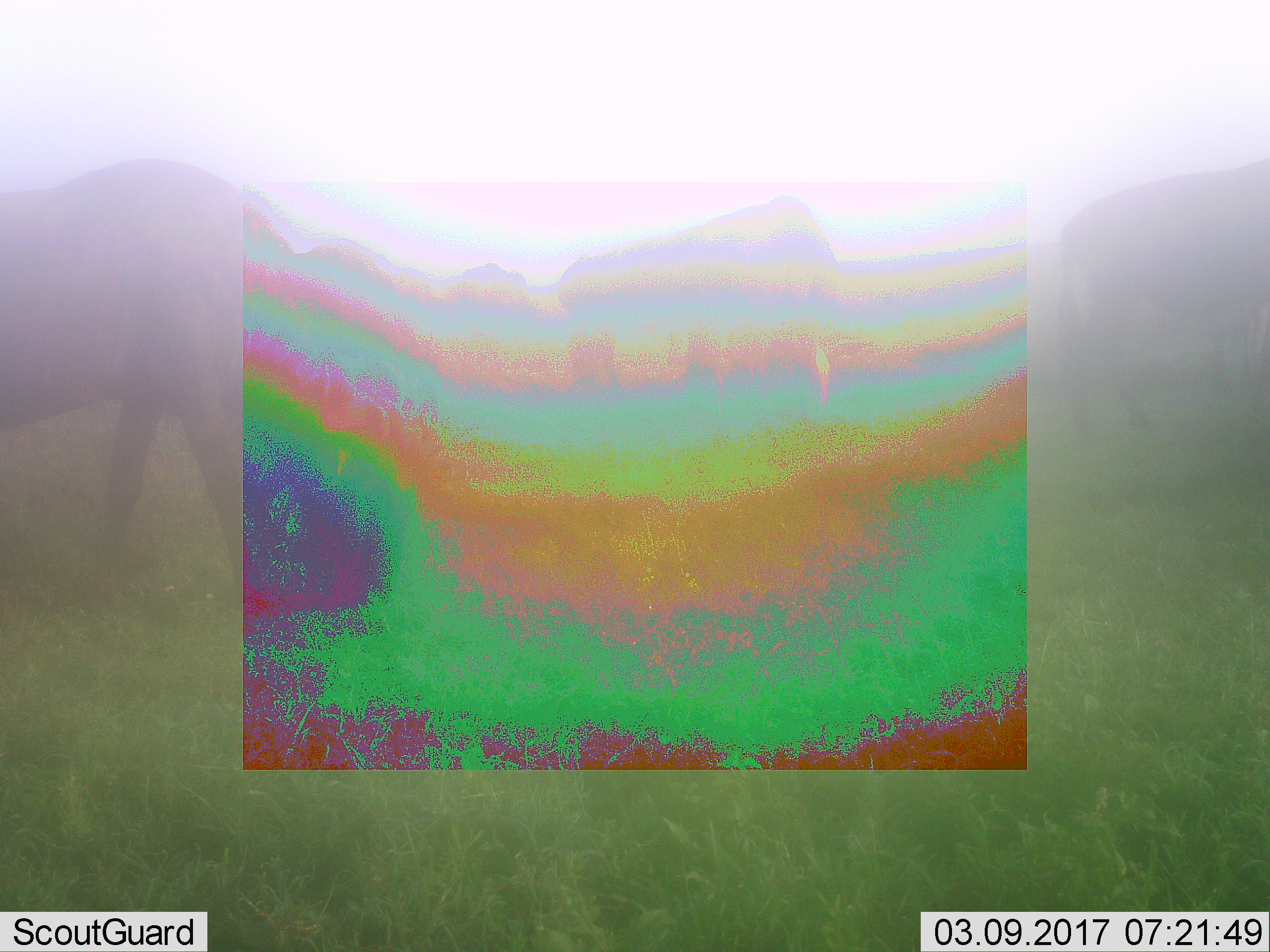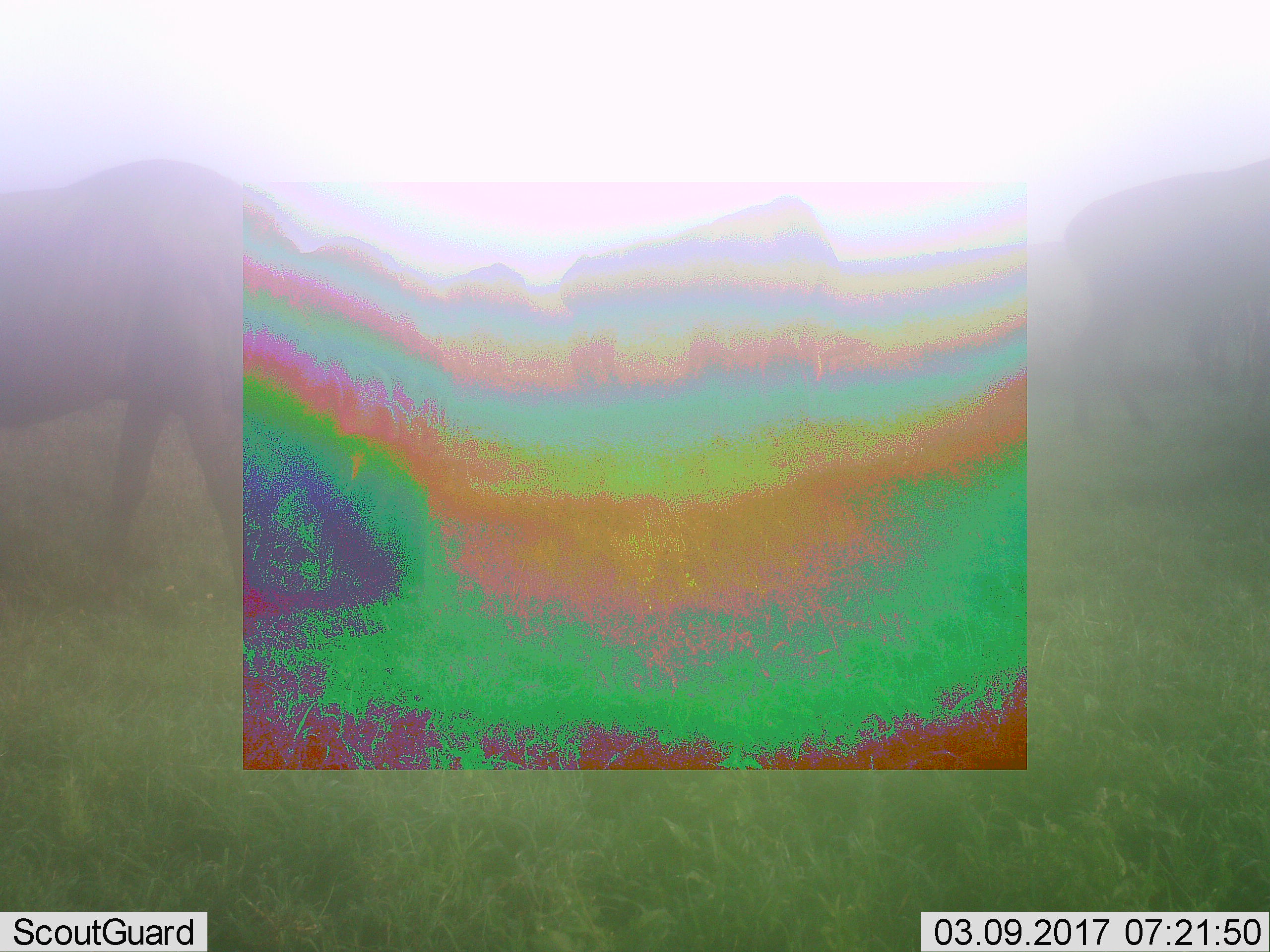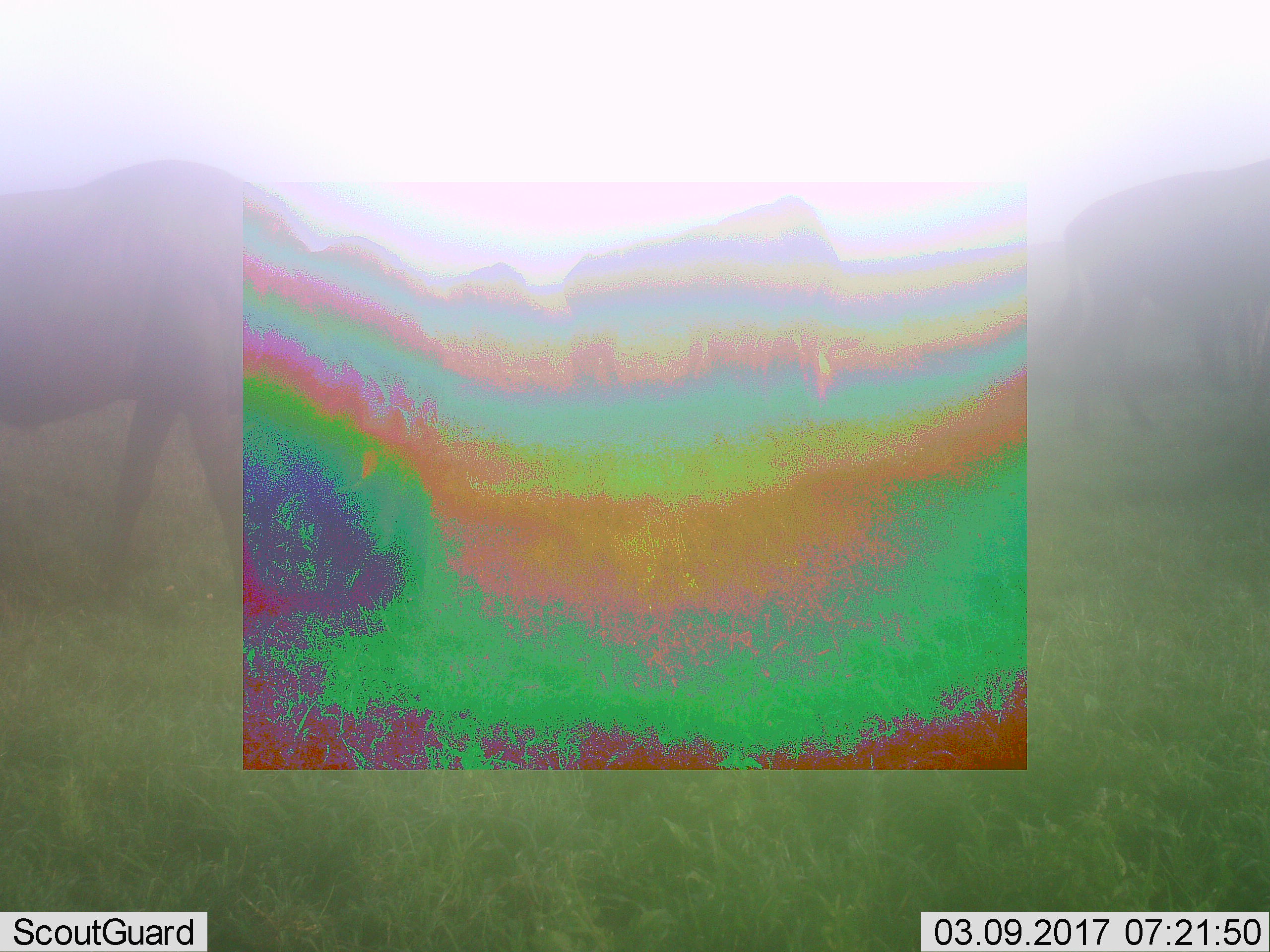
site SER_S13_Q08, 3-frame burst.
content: unidentified animal